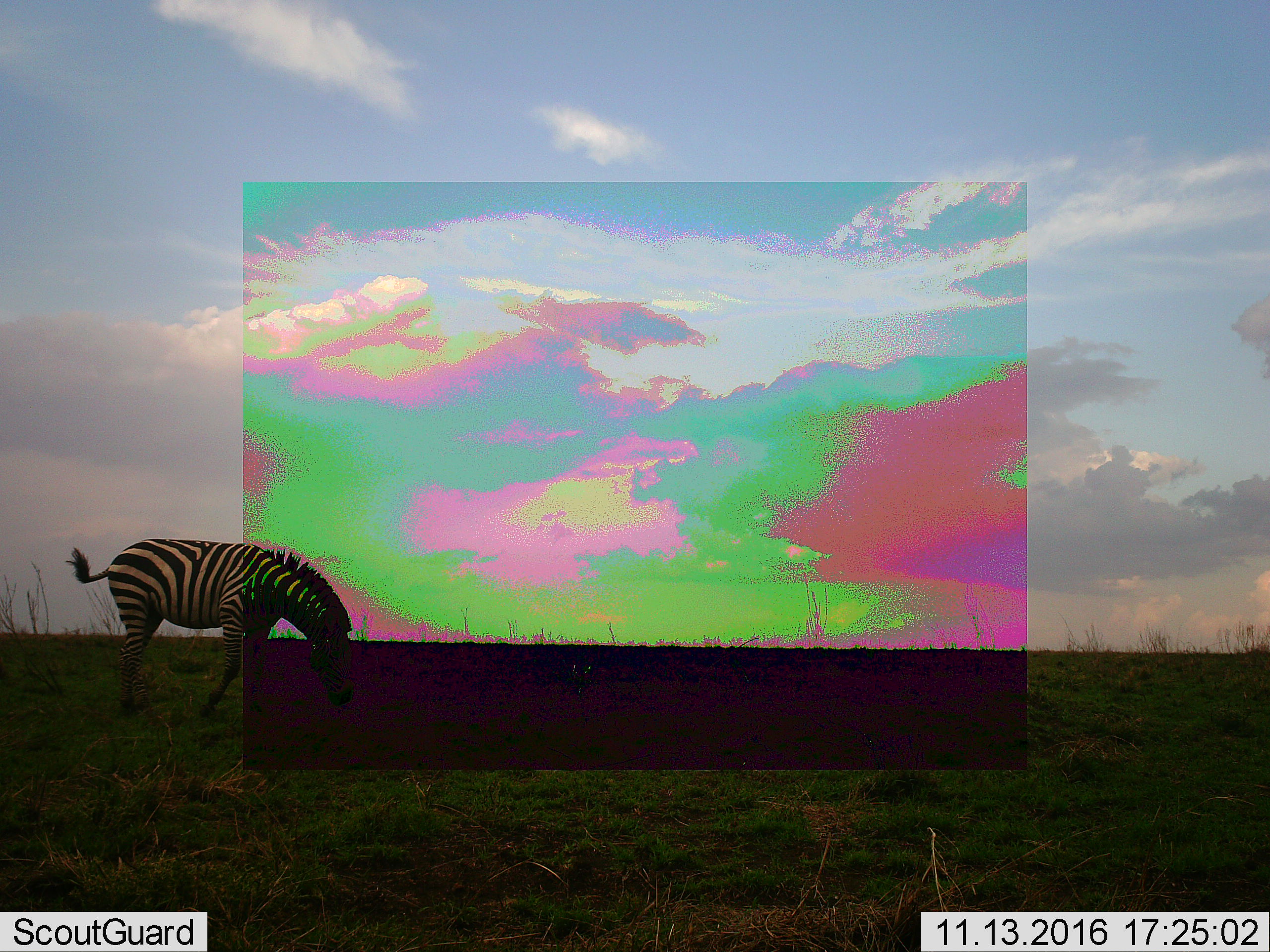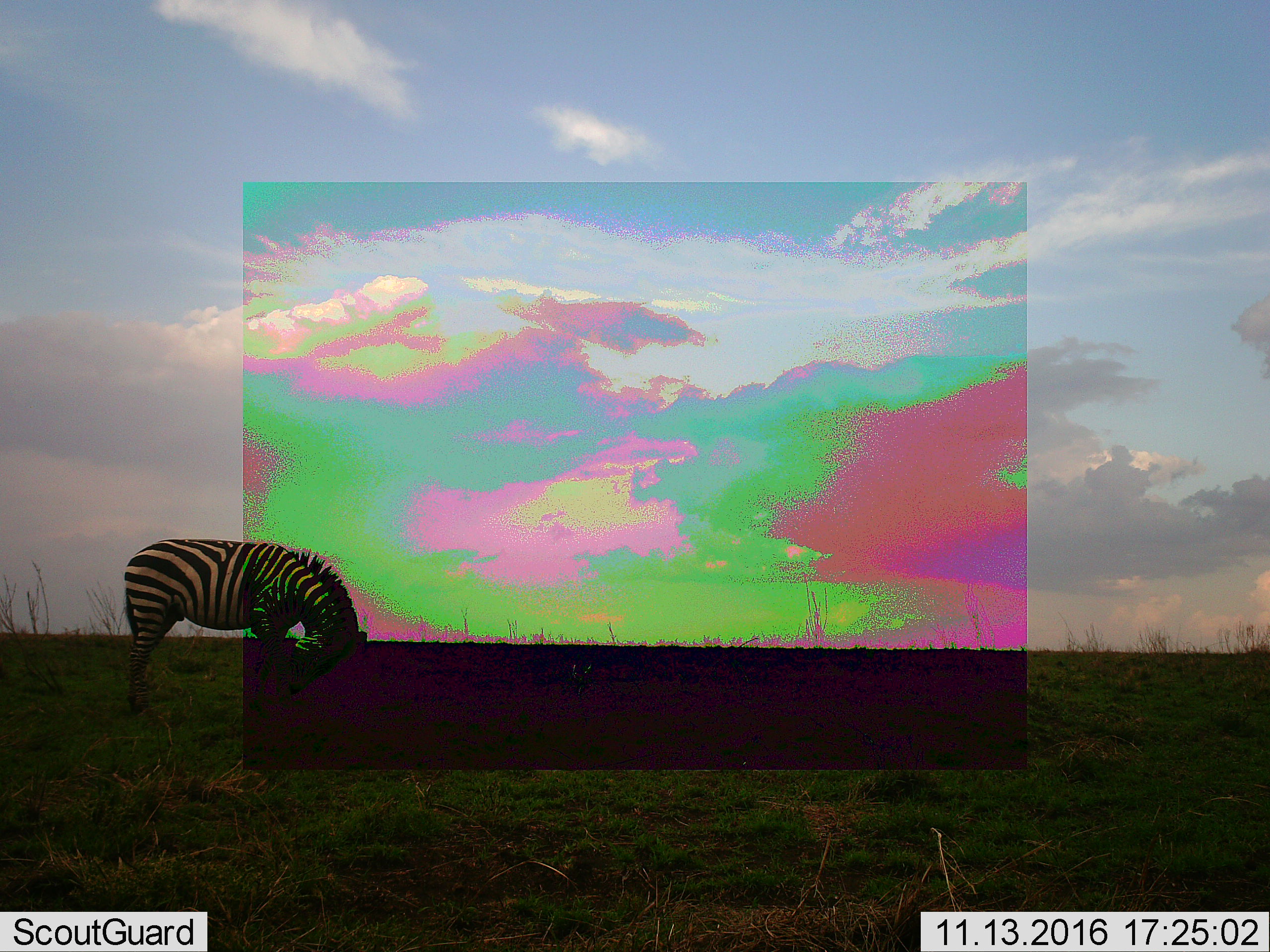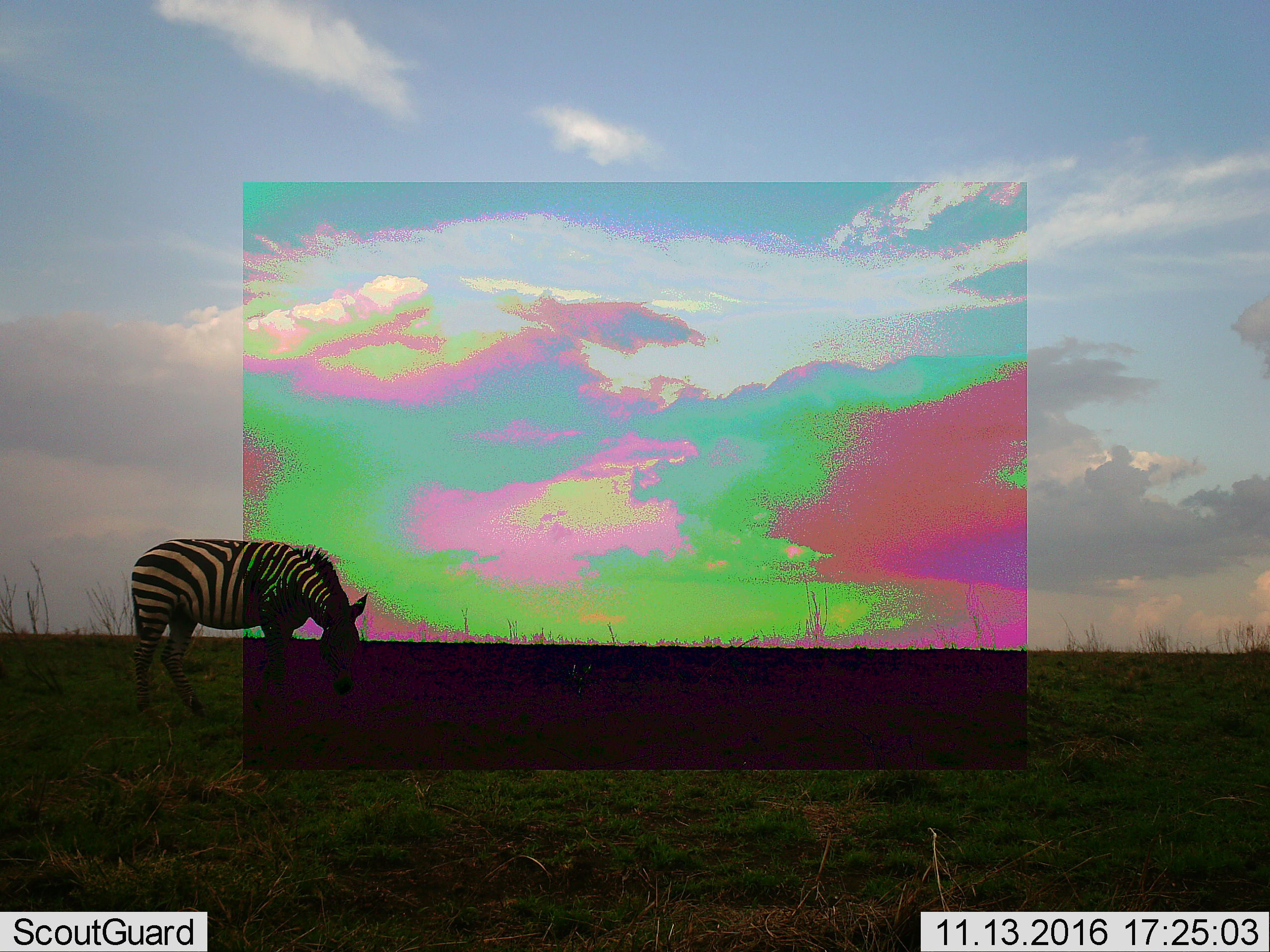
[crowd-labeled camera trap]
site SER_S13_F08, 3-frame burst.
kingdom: Animalia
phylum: Chordata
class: Mammalia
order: Perissodactyla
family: Equidae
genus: Equus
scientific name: Equus quagga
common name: plains zebra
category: zebraplains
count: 1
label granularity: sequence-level